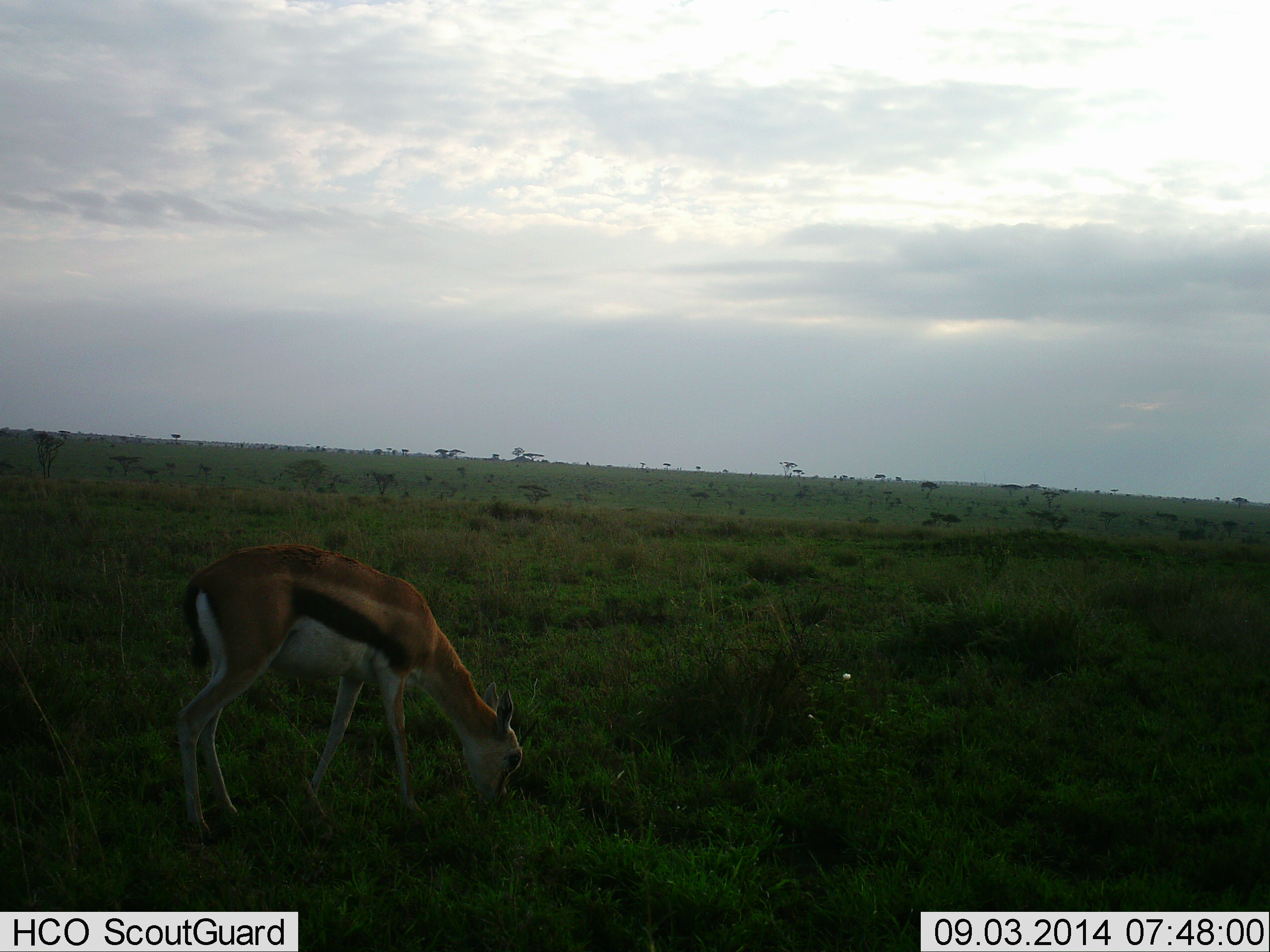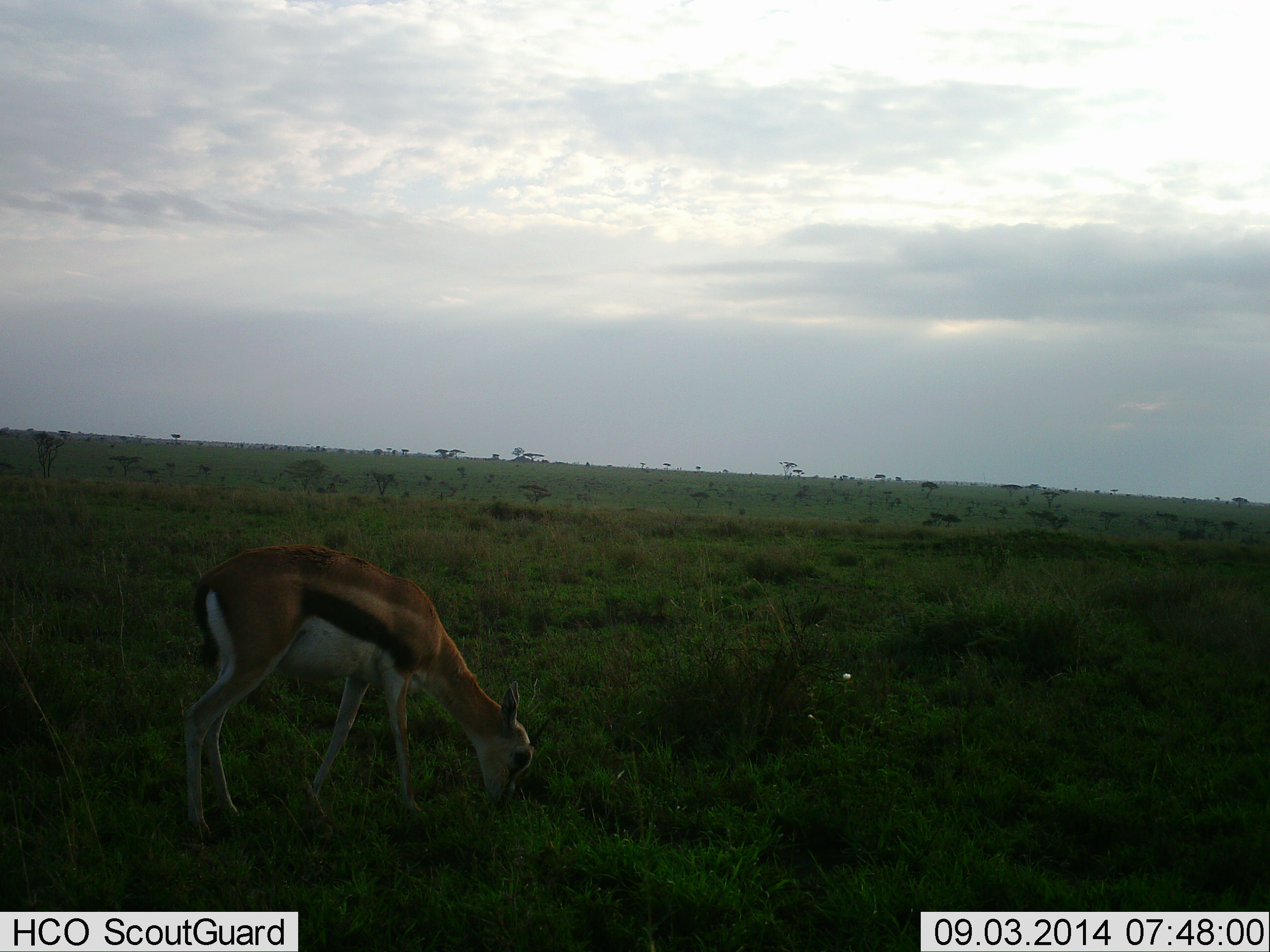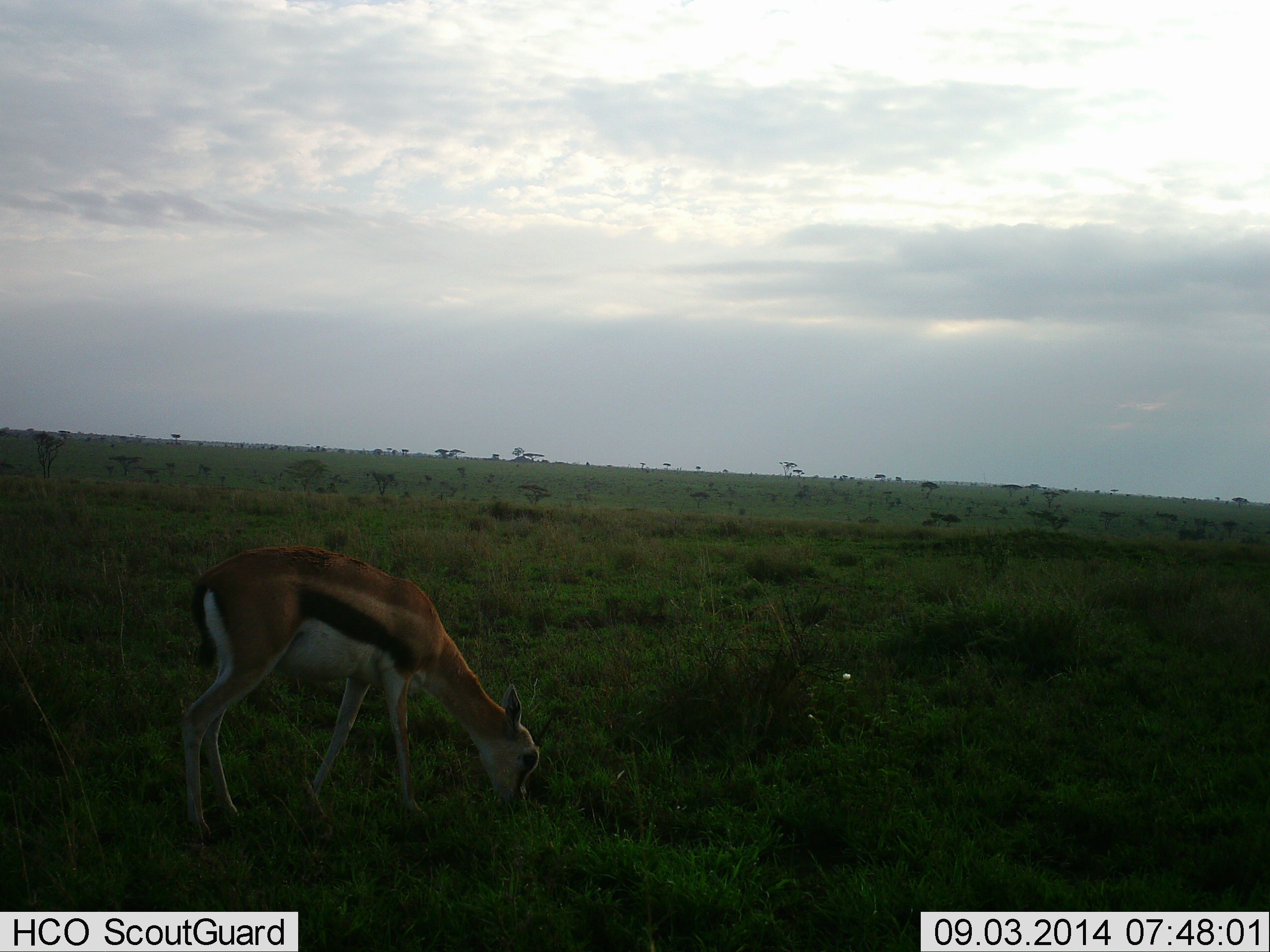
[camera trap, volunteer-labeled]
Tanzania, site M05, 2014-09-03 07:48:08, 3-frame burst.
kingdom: Animalia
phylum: Chordata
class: Mammalia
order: Artiodactyla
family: Bovidae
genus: Eudorcas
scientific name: Eudorcas thomsonii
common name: thomson's gazelle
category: gazellethomsons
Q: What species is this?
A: Gazellethomsons (thomson's gazelle) (Eudorcas thomsonii).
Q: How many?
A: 1.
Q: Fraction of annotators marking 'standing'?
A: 20%.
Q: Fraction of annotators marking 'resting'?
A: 0%.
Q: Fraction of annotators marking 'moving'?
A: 0%.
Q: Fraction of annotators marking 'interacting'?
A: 0%.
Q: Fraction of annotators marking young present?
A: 0%.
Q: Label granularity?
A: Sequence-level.